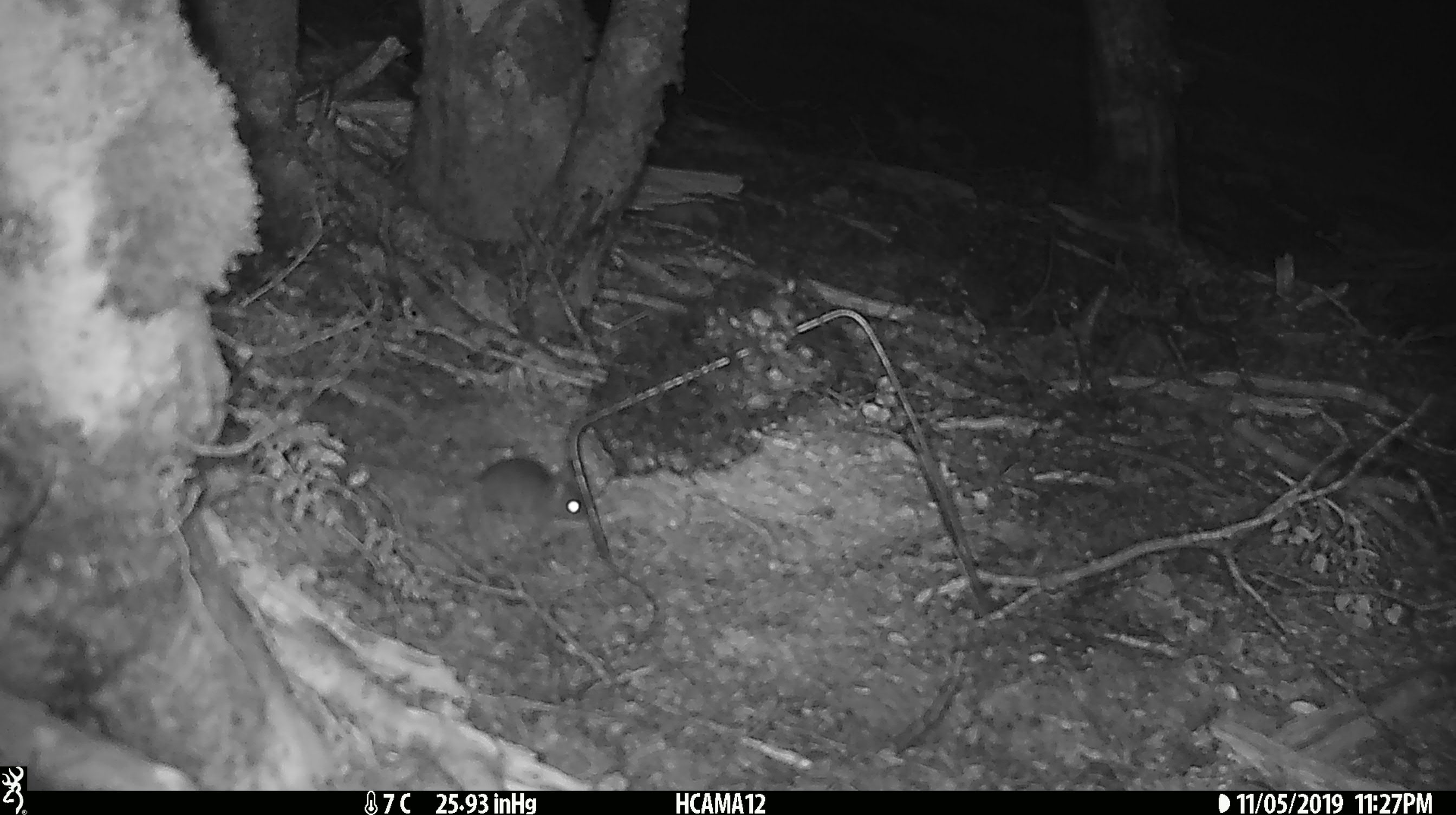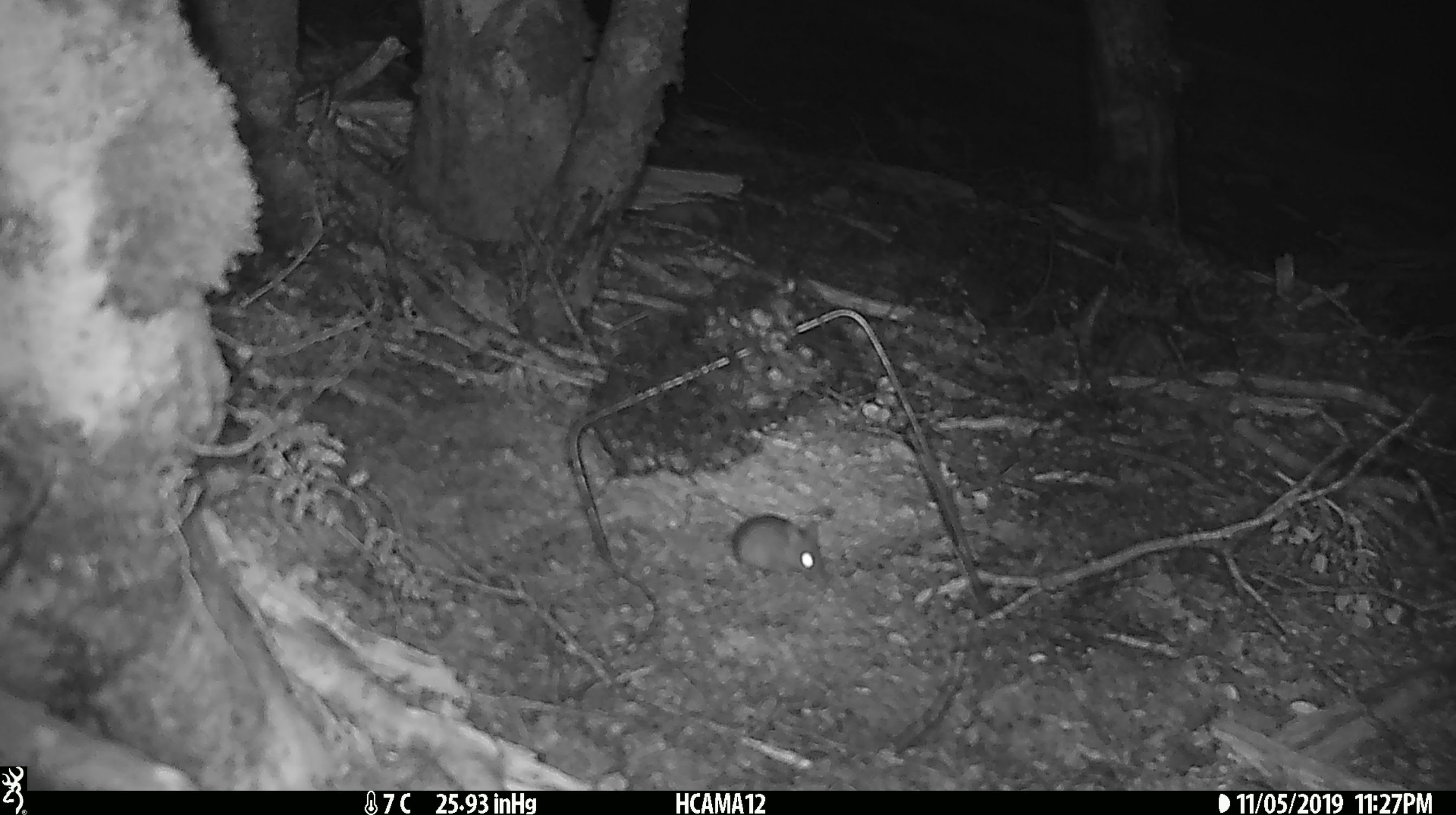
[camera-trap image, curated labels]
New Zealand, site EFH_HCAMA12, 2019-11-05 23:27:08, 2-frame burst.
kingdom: Animalia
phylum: Chordata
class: Mammalia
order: Rodentia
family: Muridae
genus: Mus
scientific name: Mus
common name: mouse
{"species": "mouse (Mus)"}